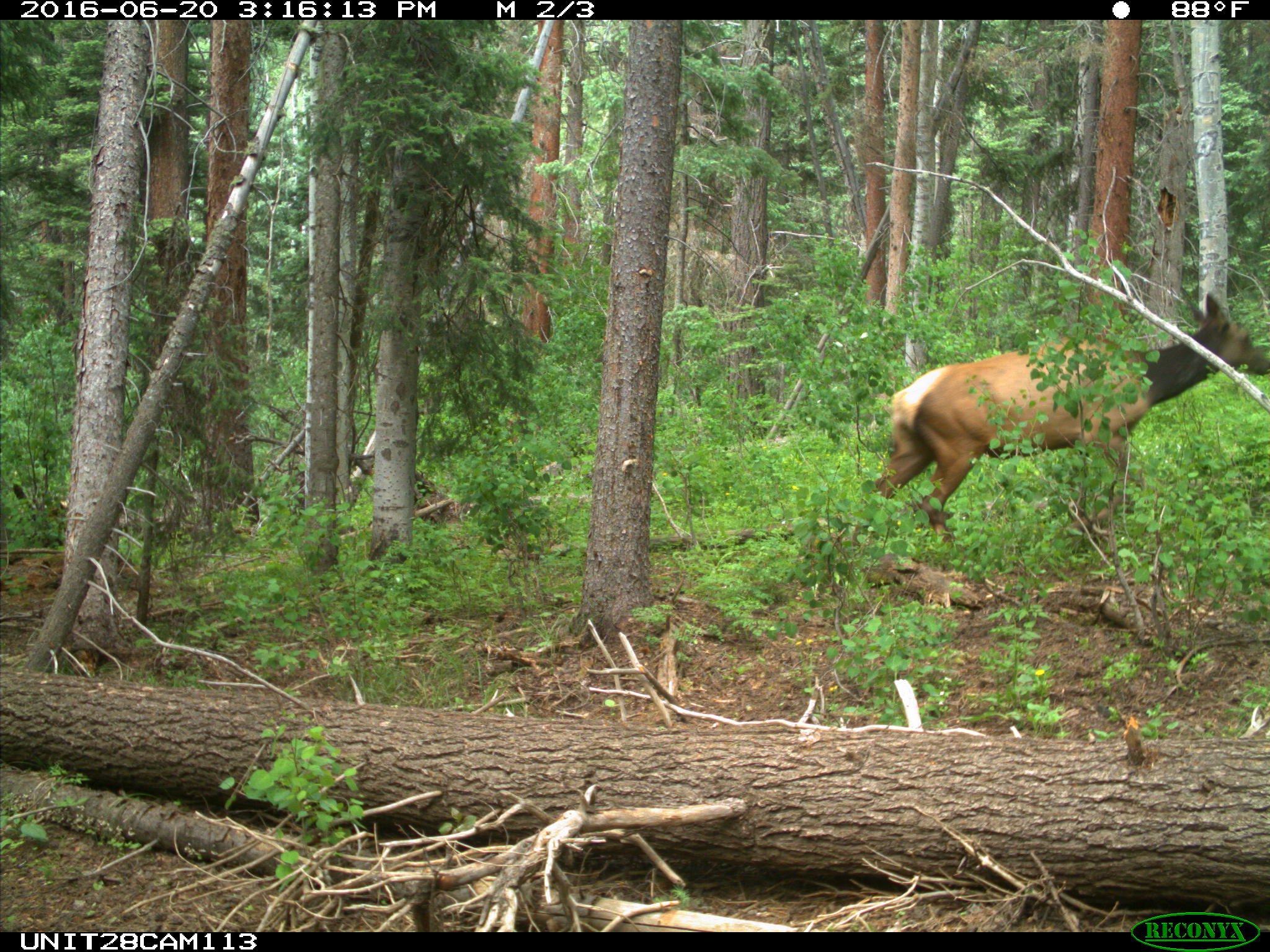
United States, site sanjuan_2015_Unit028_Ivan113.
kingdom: Animalia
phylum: Chordata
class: Mammalia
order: Artiodactyla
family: Cervidae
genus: Cervus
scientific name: Cervus elaphus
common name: red deer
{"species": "Cervus elaphus (red deer)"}